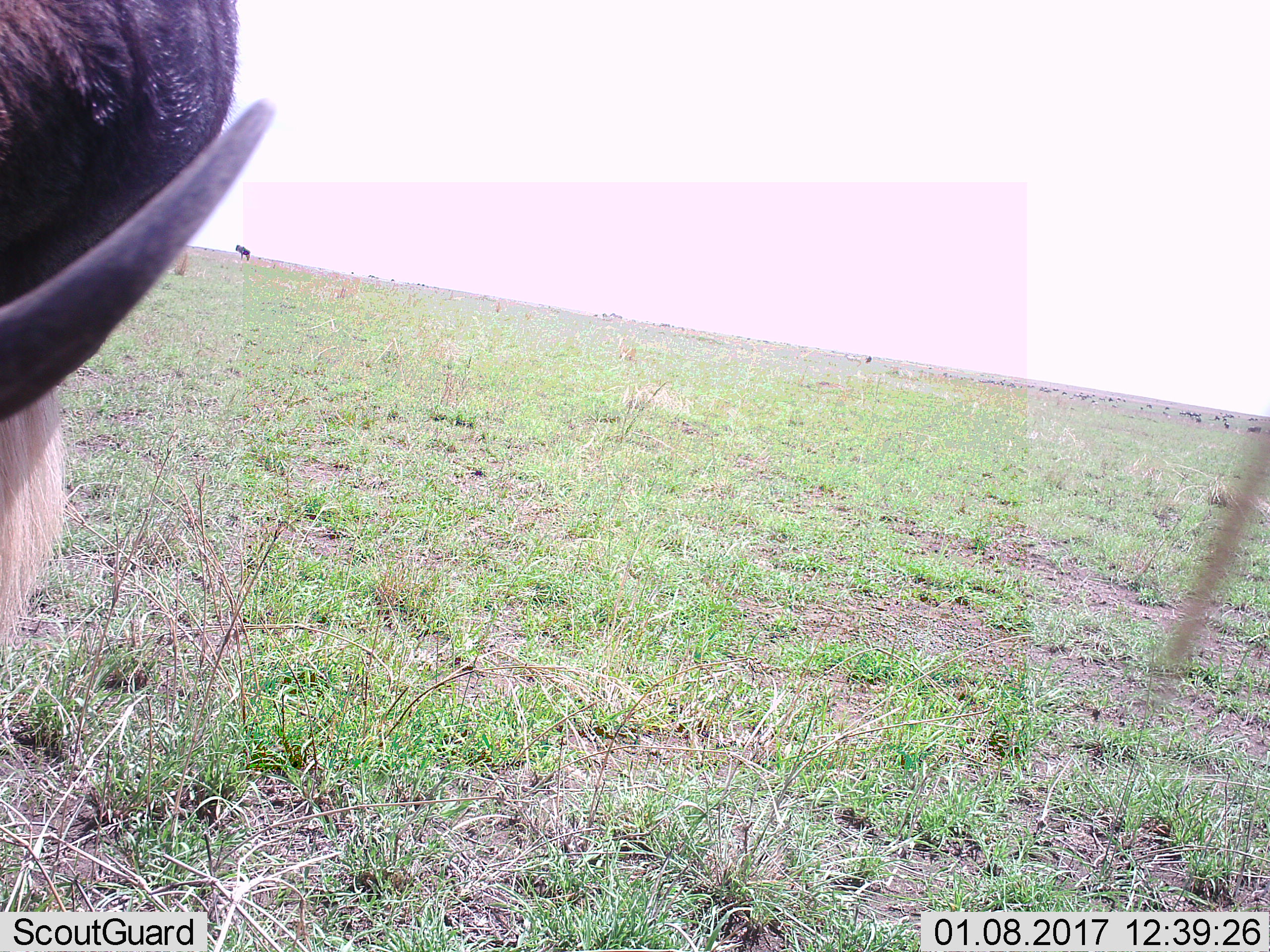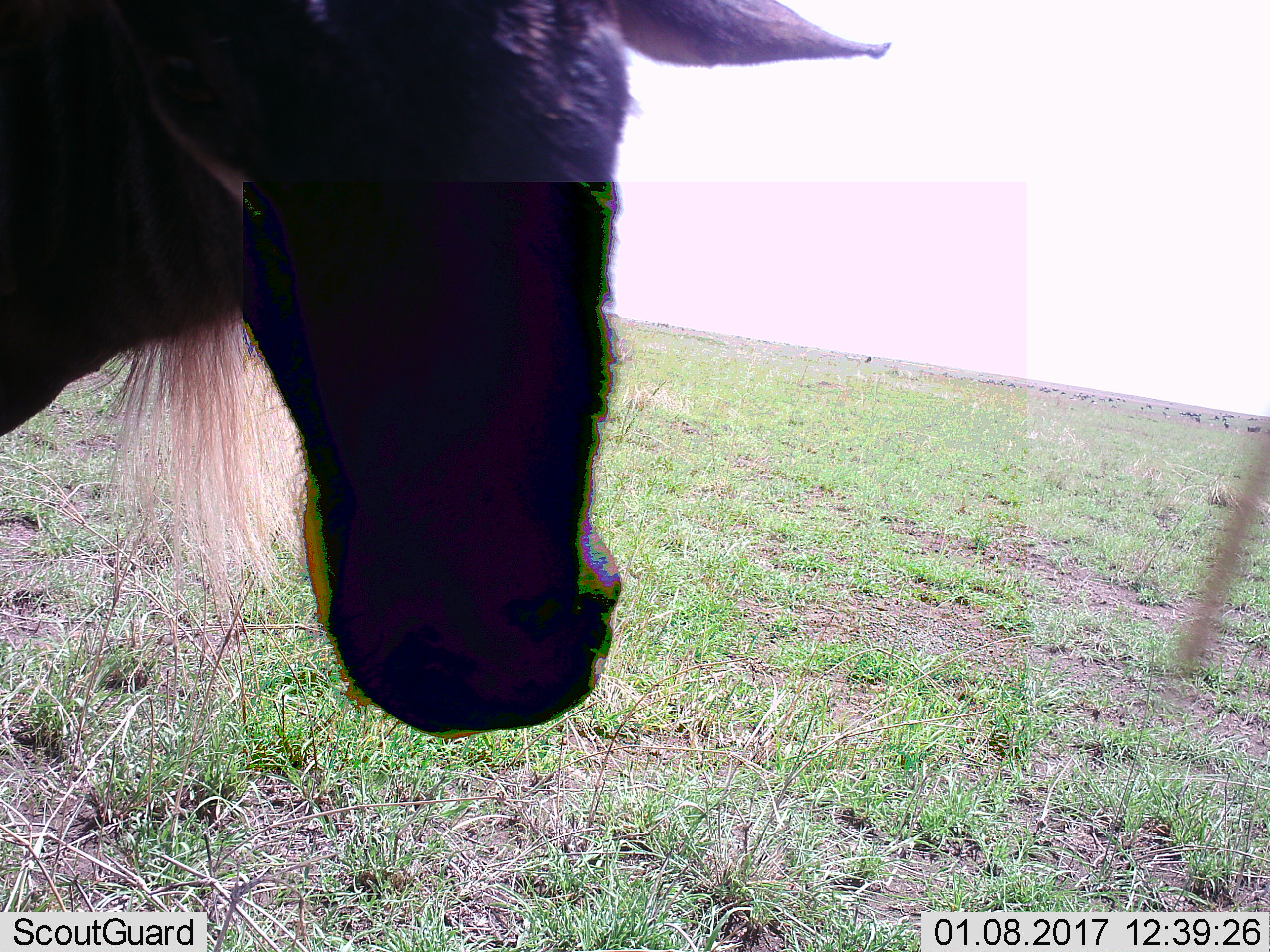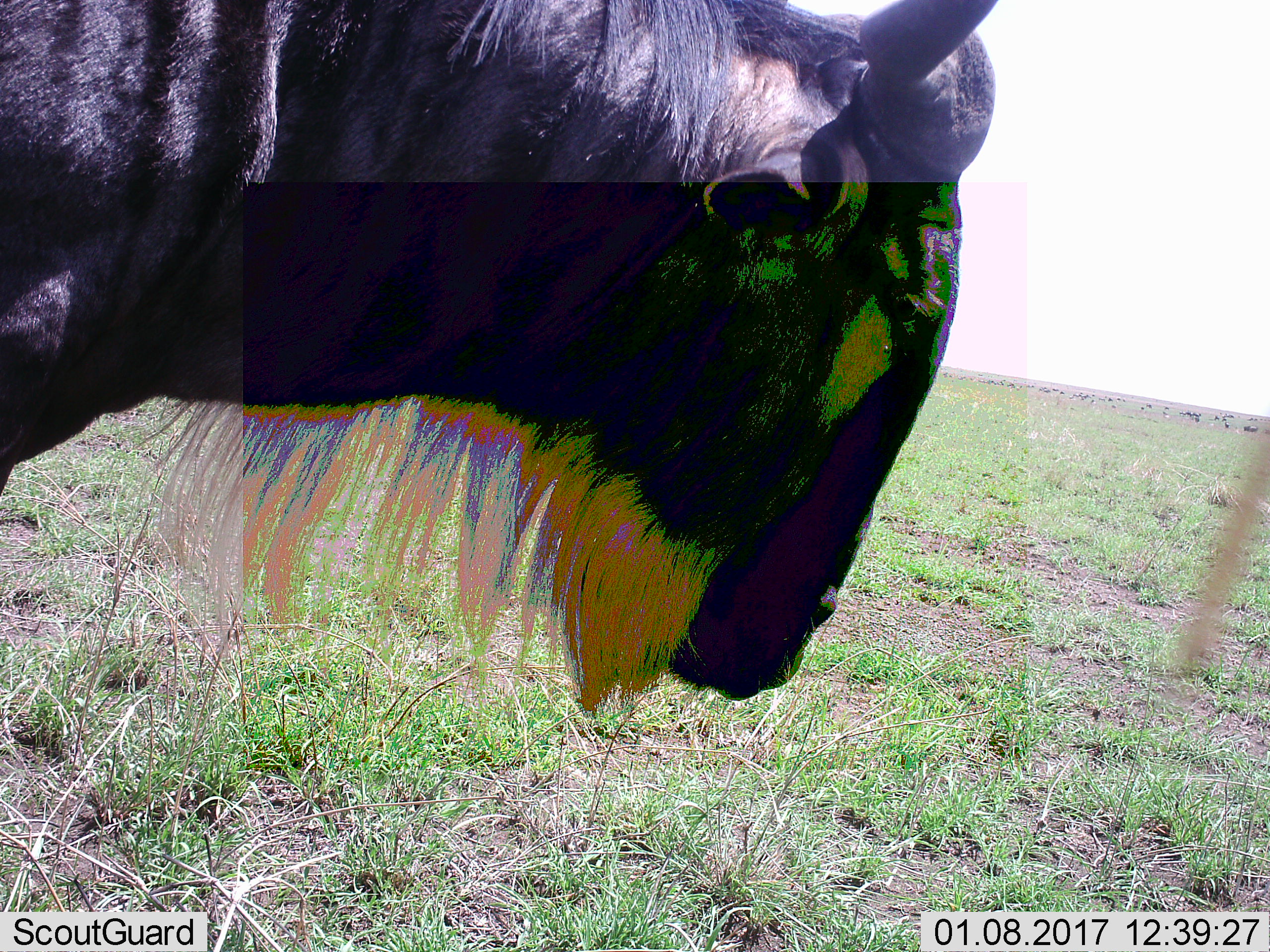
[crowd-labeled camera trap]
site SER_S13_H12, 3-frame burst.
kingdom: Animalia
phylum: Chordata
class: Mammalia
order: Artiodactyla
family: Bovidae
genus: Connochaetes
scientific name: Connochaetes taurinus taurinus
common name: blue wildebeest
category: wildebeestblue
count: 1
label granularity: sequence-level